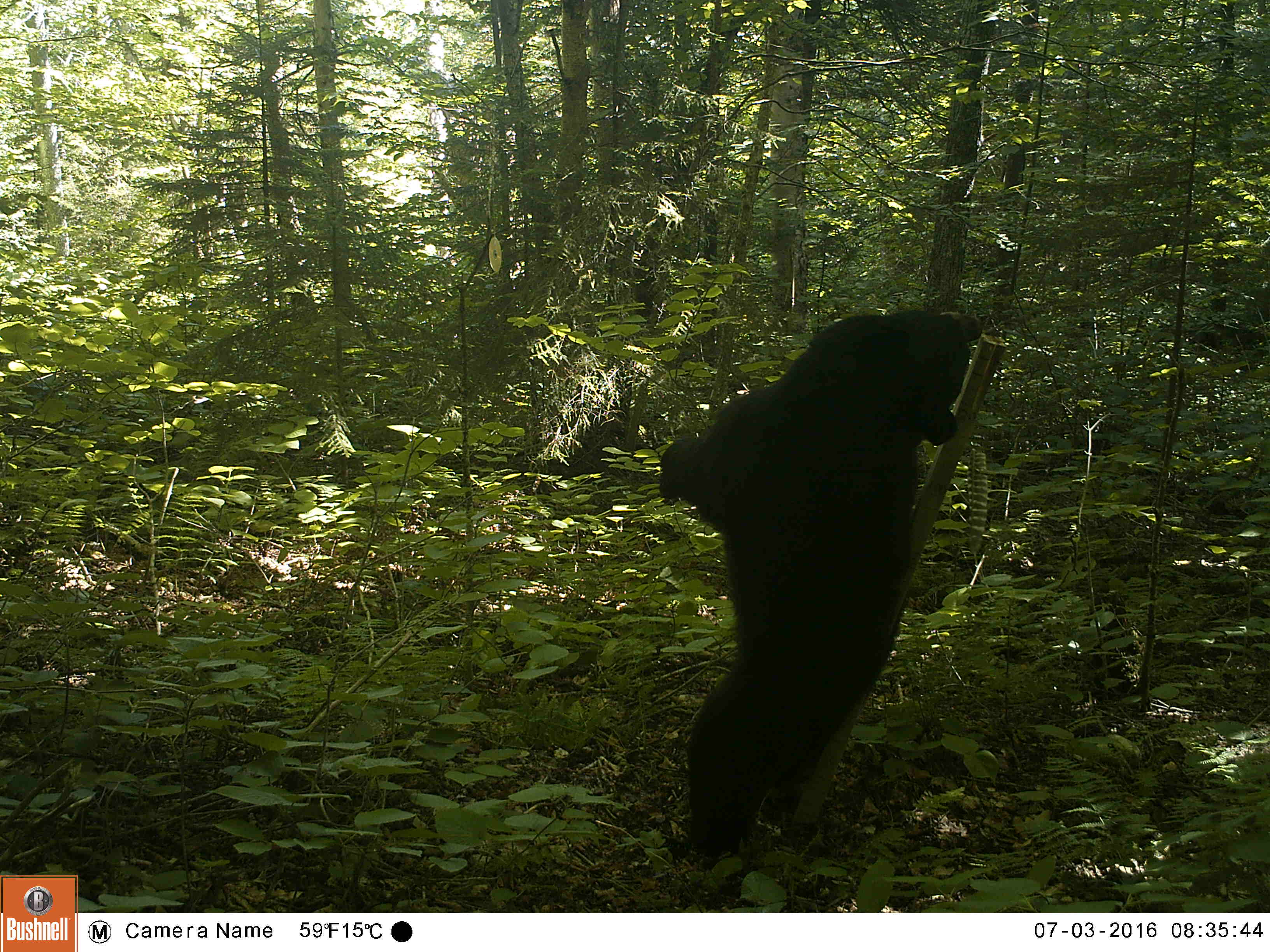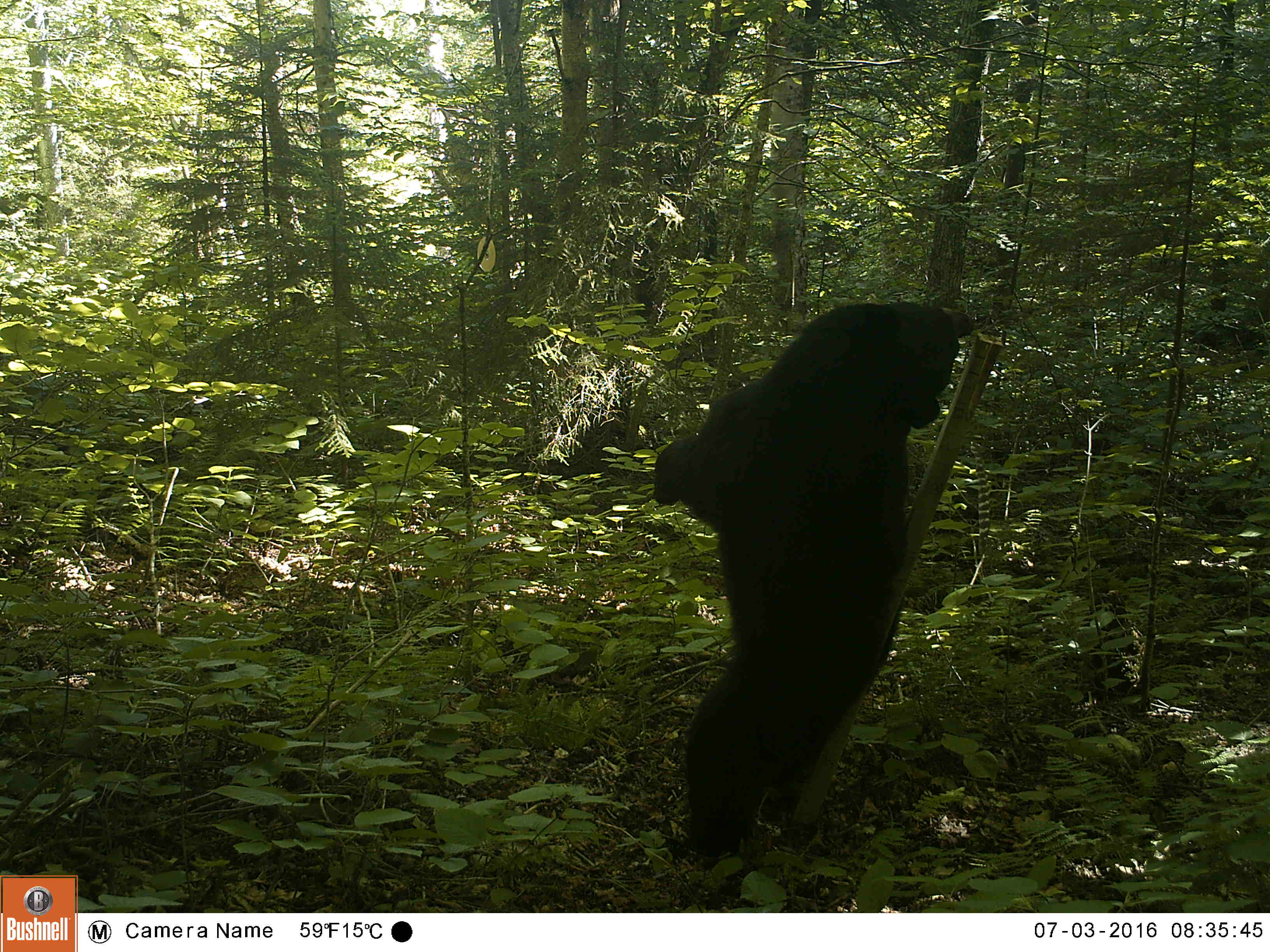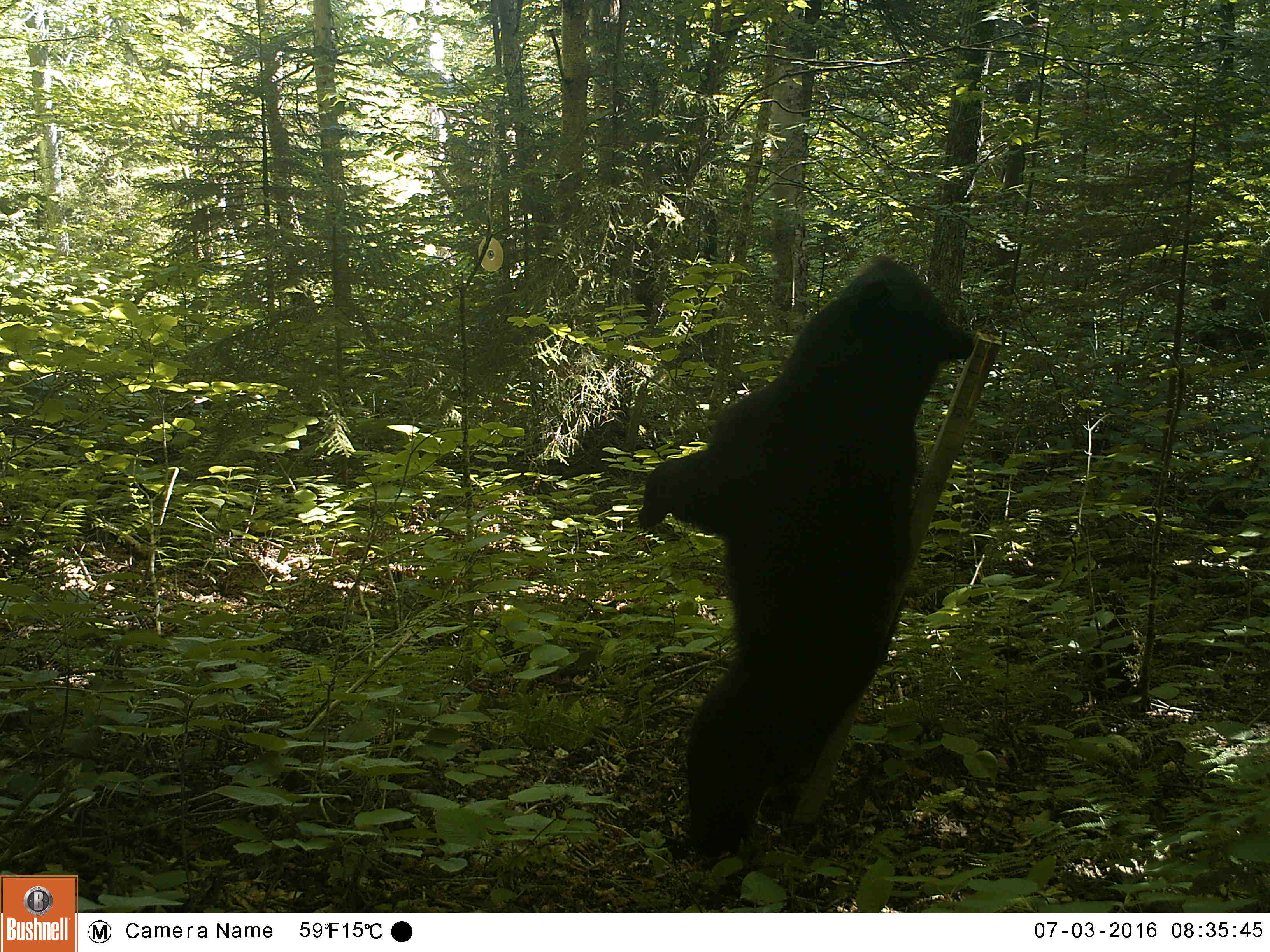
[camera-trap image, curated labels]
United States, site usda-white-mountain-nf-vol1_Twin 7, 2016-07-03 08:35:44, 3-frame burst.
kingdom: Animalia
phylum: Chordata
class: Mammalia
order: Carnivora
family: Ursidae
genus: Ursus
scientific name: Ursus americanus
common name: black bear